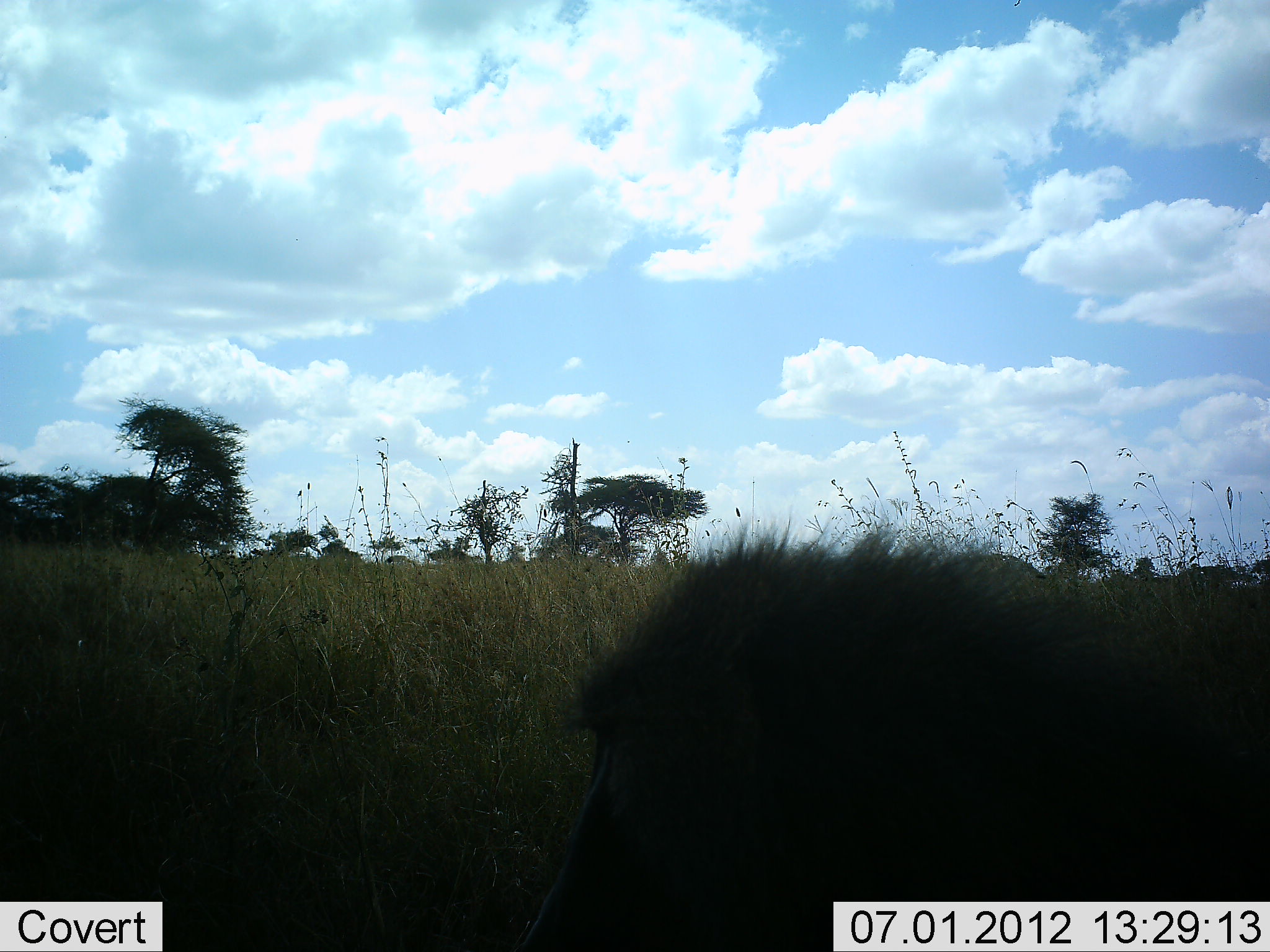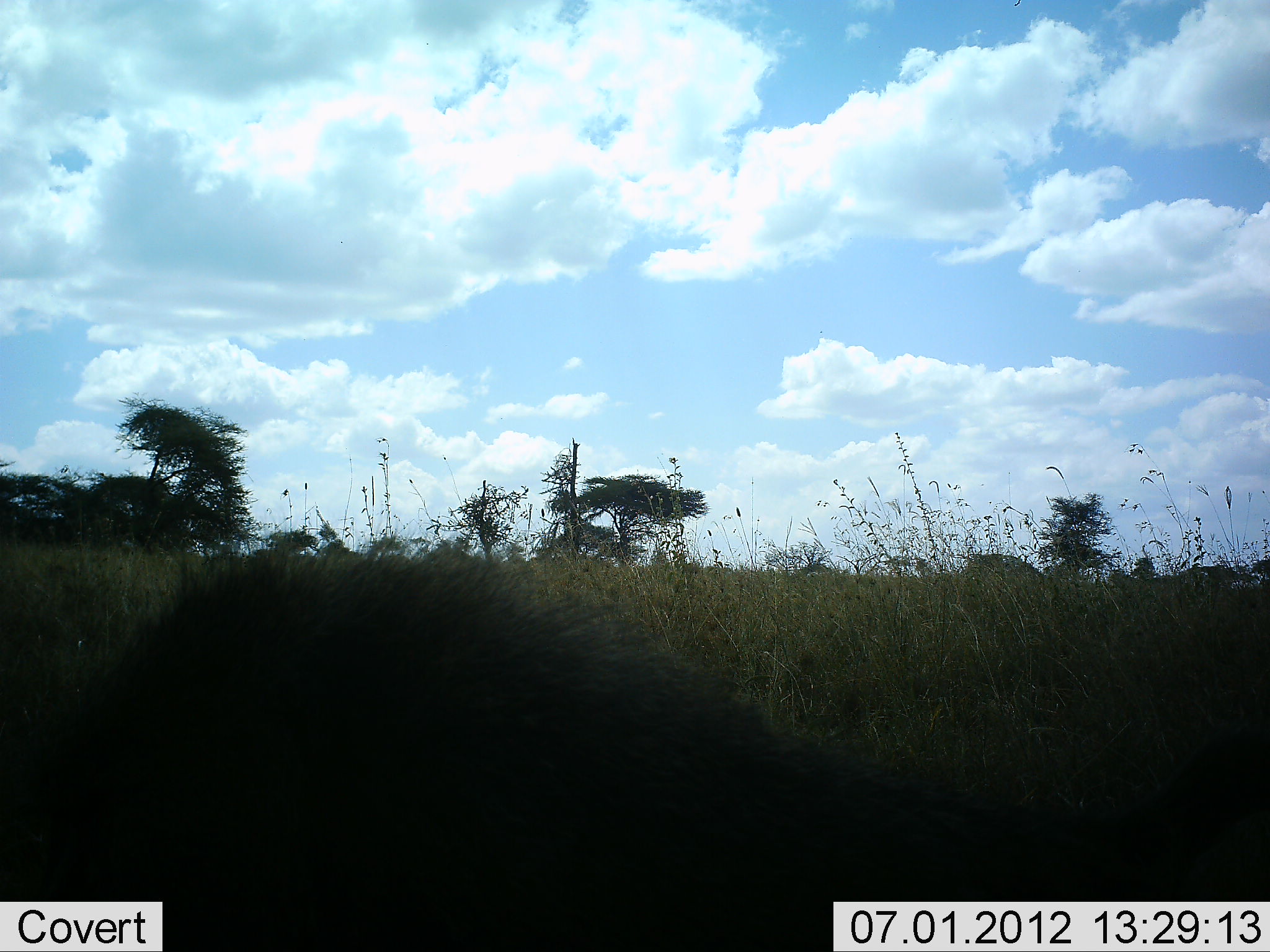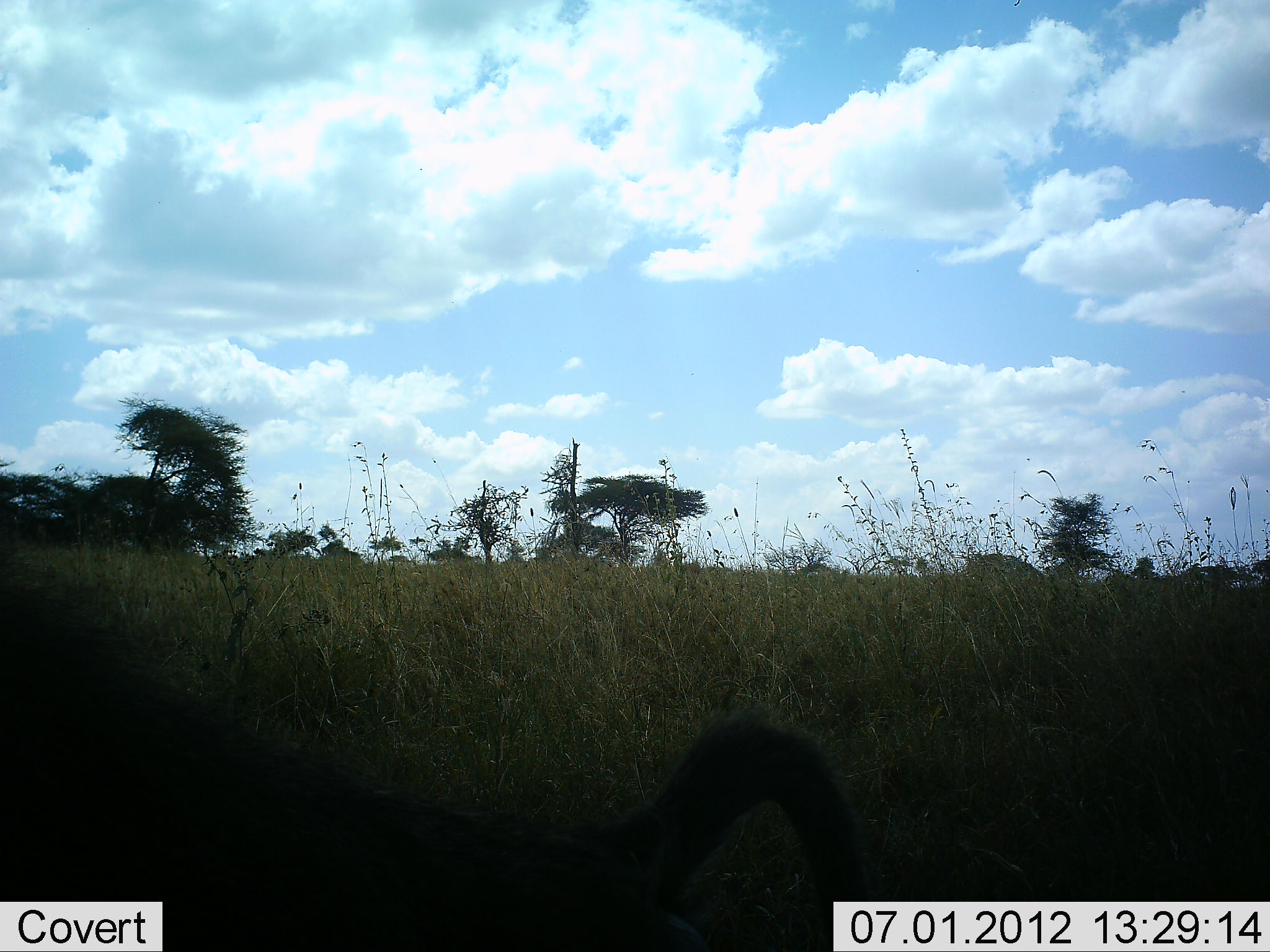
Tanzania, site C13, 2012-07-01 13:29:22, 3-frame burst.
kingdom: Animalia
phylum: Chordata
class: Mammalia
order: Primates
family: Cercopithecidae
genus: Papio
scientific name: Papio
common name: baboon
Baboon (Papio), count 1. Behavior (volunteer vote fractions): standing 0%, resting 0%, moving 100%, interacting 0%. Young present (vote fraction): 0%. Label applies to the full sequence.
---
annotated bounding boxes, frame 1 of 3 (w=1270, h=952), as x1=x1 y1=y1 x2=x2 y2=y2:
animal: x1=522 y1=523 x2=1269 y2=952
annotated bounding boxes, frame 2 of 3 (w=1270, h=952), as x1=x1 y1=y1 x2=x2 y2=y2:
animal: x1=1 y1=536 x2=1270 y2=951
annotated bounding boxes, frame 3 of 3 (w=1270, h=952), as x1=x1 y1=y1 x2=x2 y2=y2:
animal: x1=1 y1=561 x2=869 y2=952